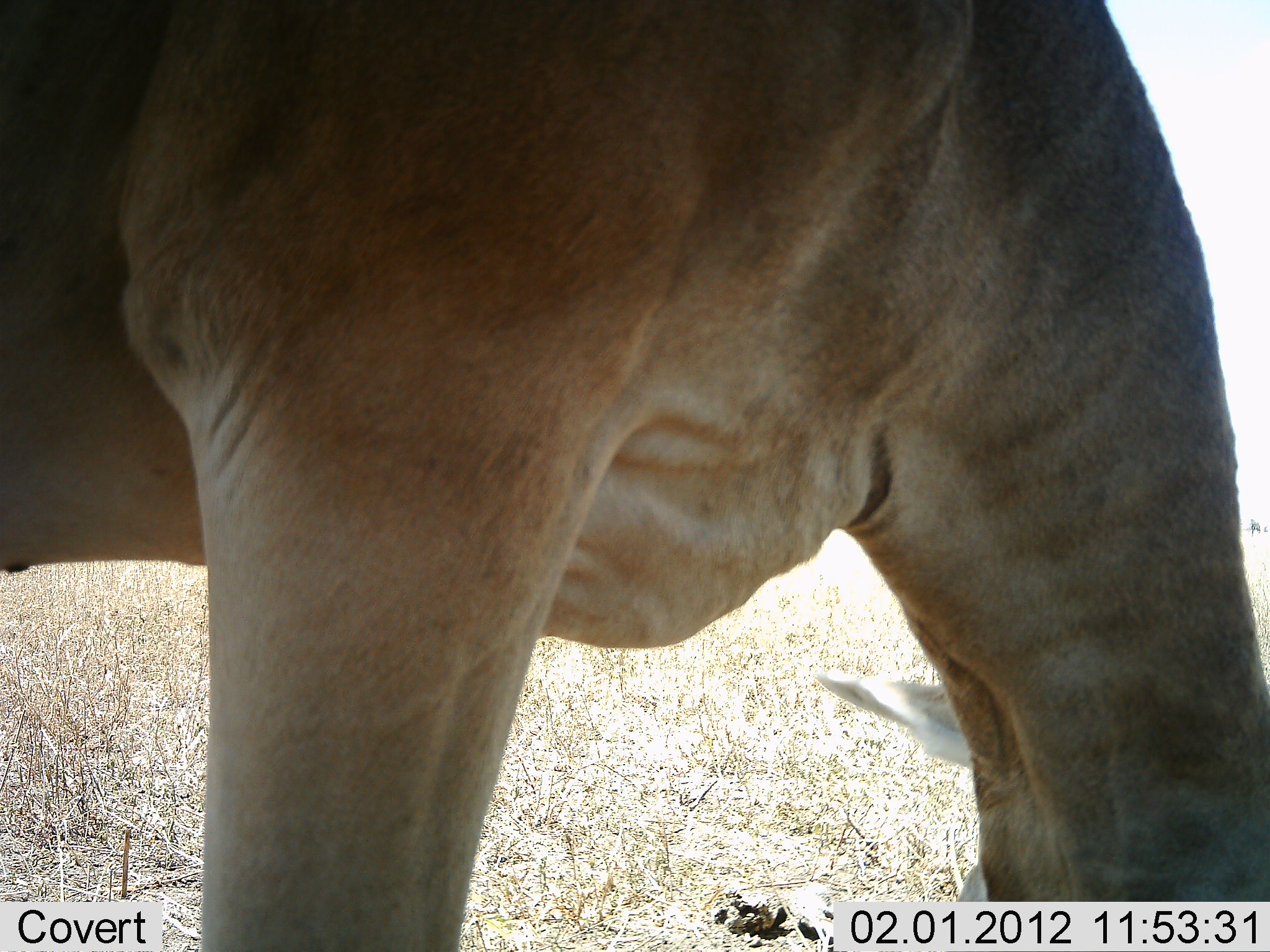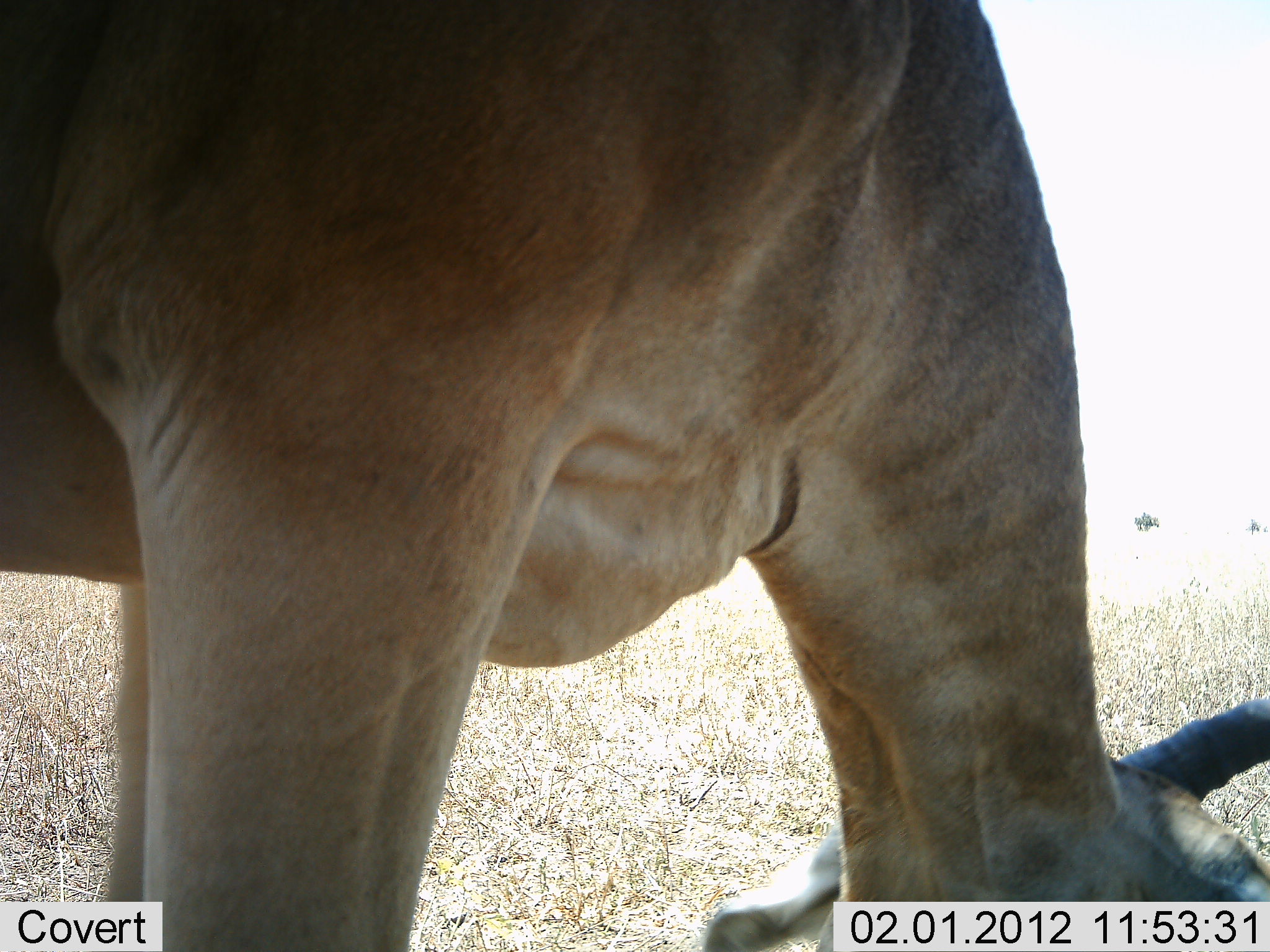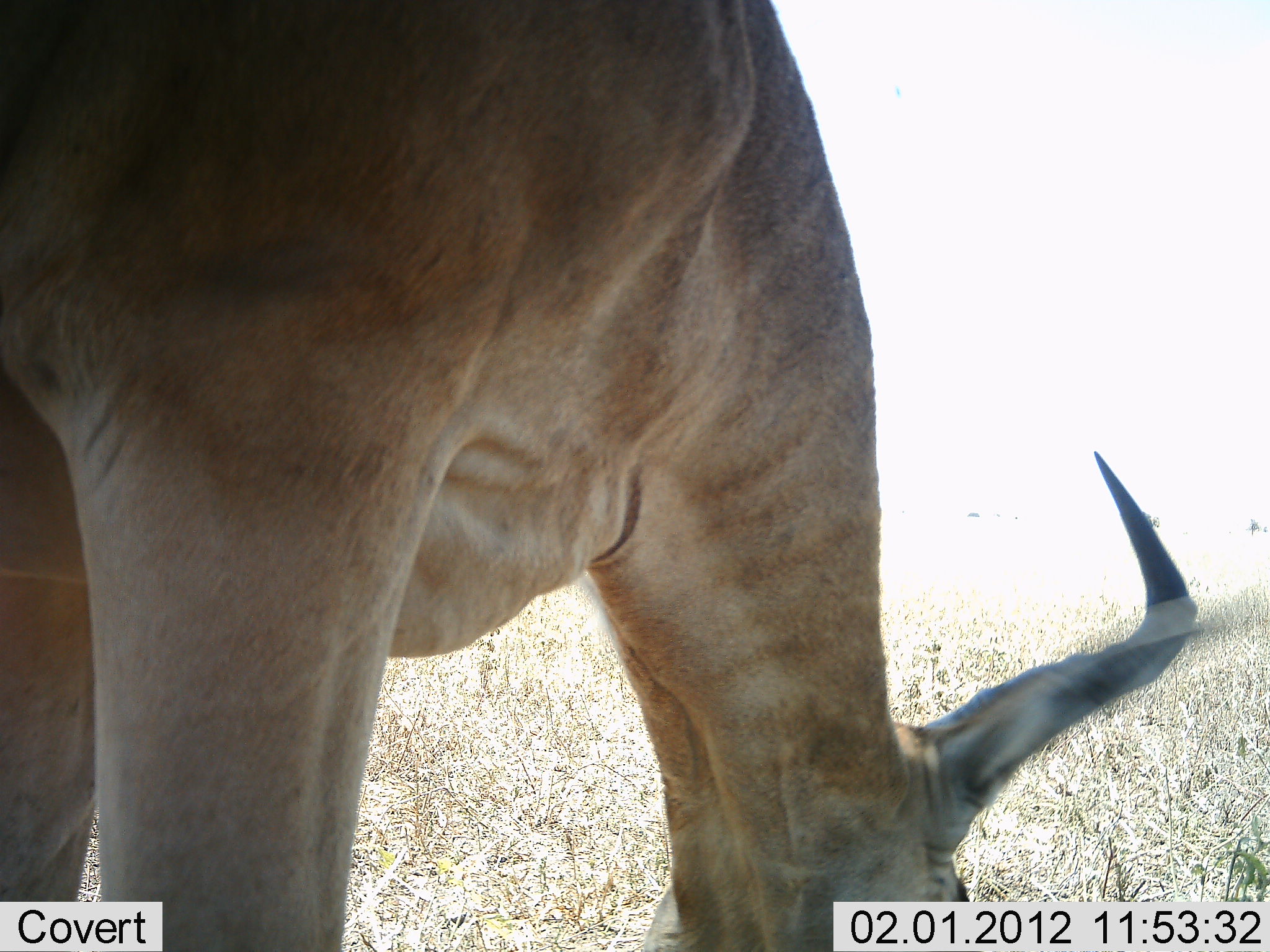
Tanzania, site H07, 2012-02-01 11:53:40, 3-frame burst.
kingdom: Animalia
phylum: Chordata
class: Mammalia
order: Artiodactyla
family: Bovidae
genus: Alcelaphus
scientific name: Alcelaphus buselaphus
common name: hartebeest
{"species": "hartebeest (Alcelaphus buselaphus)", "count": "1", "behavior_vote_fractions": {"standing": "25%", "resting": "0%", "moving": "4%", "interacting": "0%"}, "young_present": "0%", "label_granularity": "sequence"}